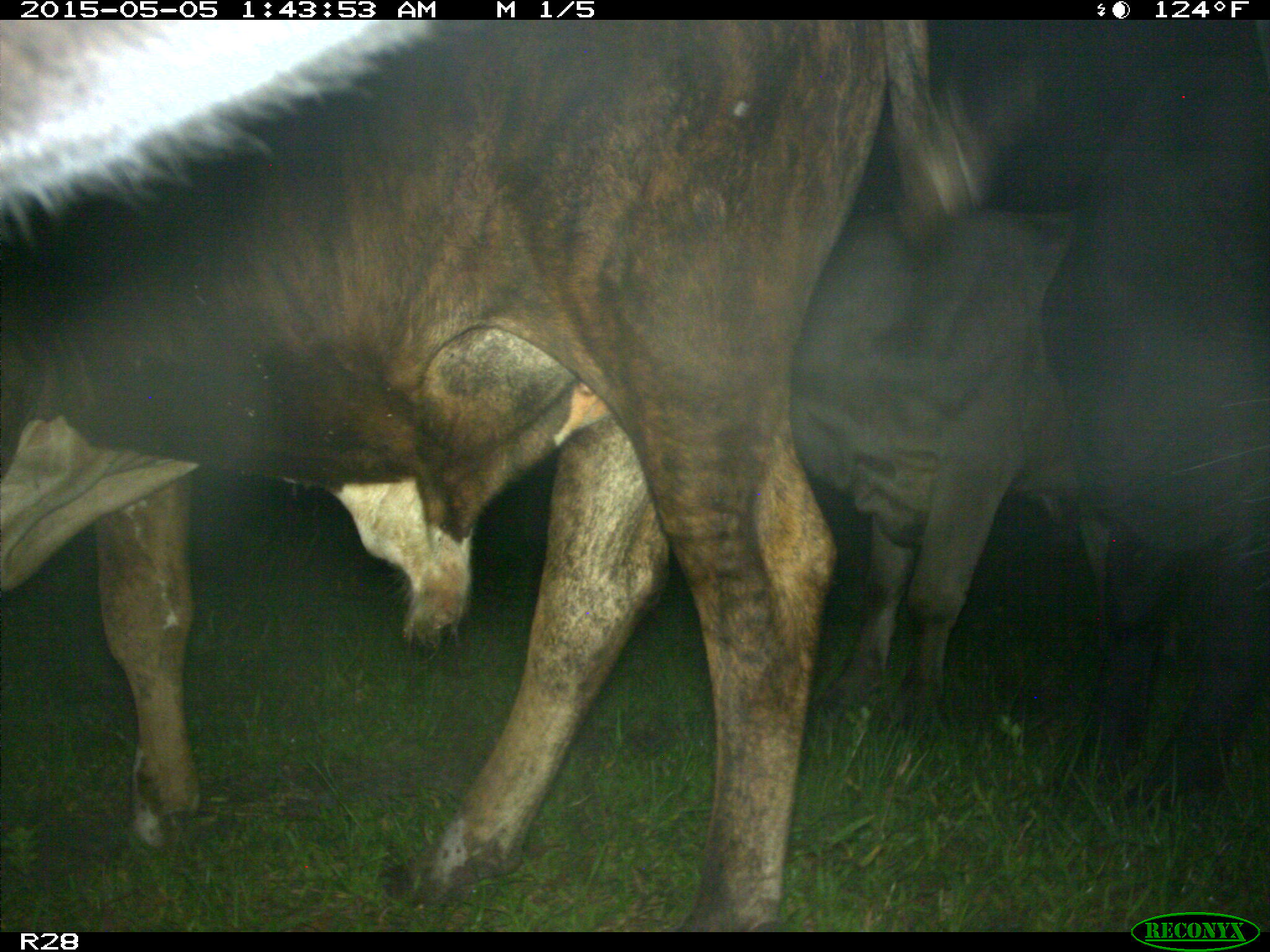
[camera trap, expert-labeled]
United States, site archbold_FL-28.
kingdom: Animalia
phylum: Chordata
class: Mammalia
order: Artiodactyla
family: Bovidae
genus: Bos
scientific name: Bos taurus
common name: domestic cow